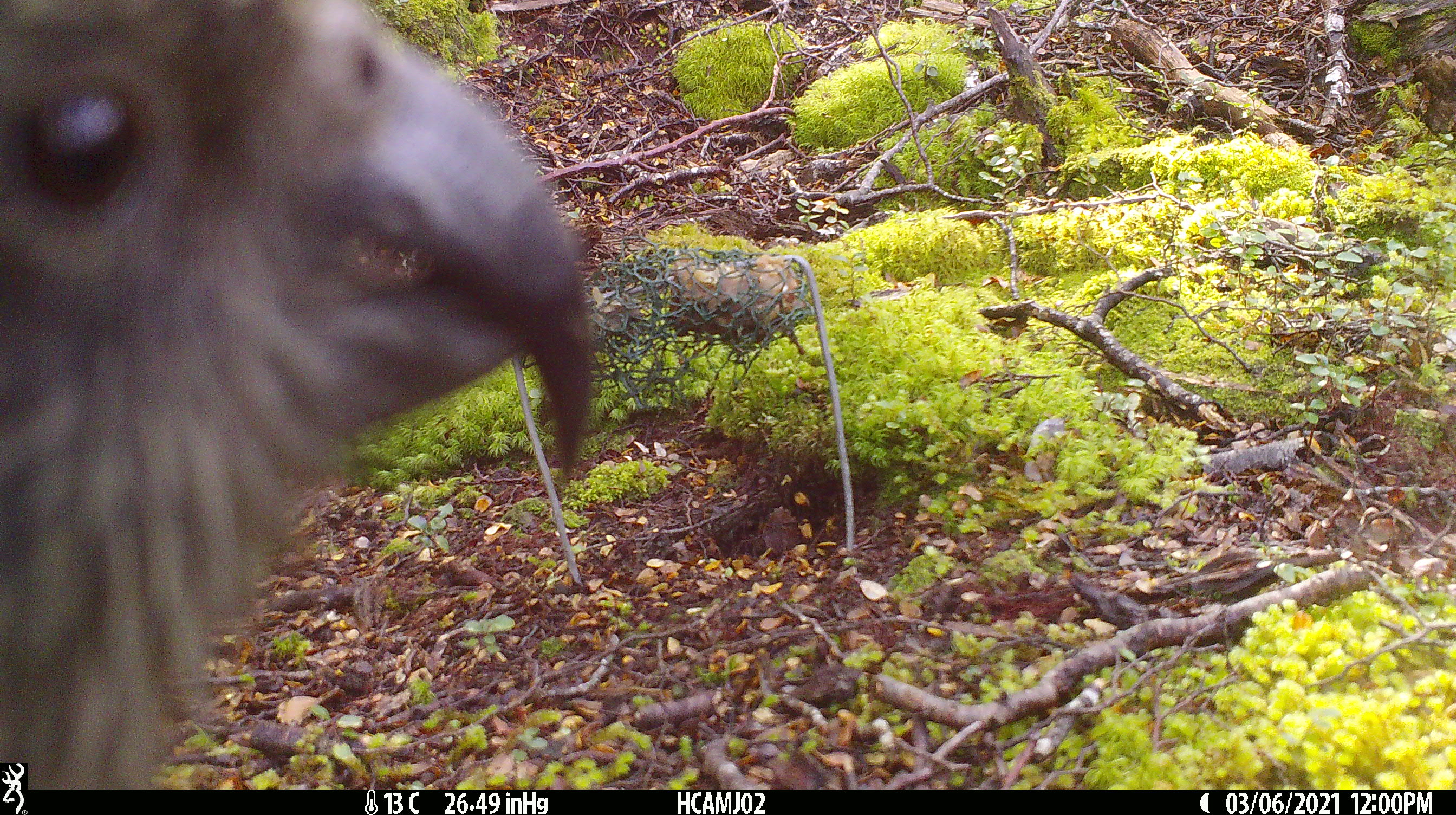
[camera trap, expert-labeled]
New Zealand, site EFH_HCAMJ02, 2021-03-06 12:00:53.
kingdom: Animalia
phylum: Chordata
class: Aves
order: Psittaciformes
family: Strigopidae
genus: Nestor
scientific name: Nestor notabilis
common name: kea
Kea (Nestor notabilis).